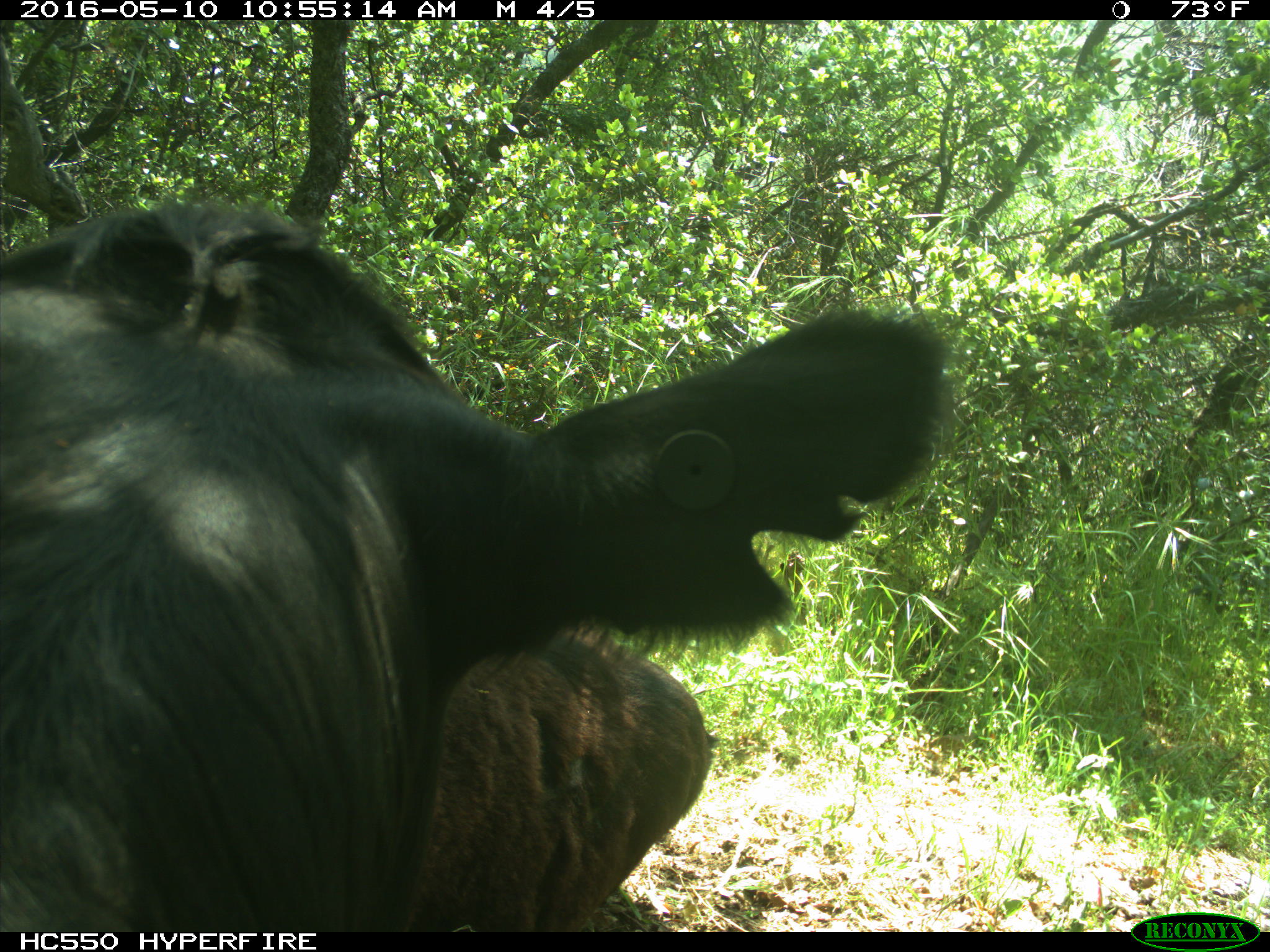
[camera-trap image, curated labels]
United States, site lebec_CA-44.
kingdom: Animalia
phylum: Chordata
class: Mammalia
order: Artiodactyla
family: Bovidae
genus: Bos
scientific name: Bos taurus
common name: domestic cow